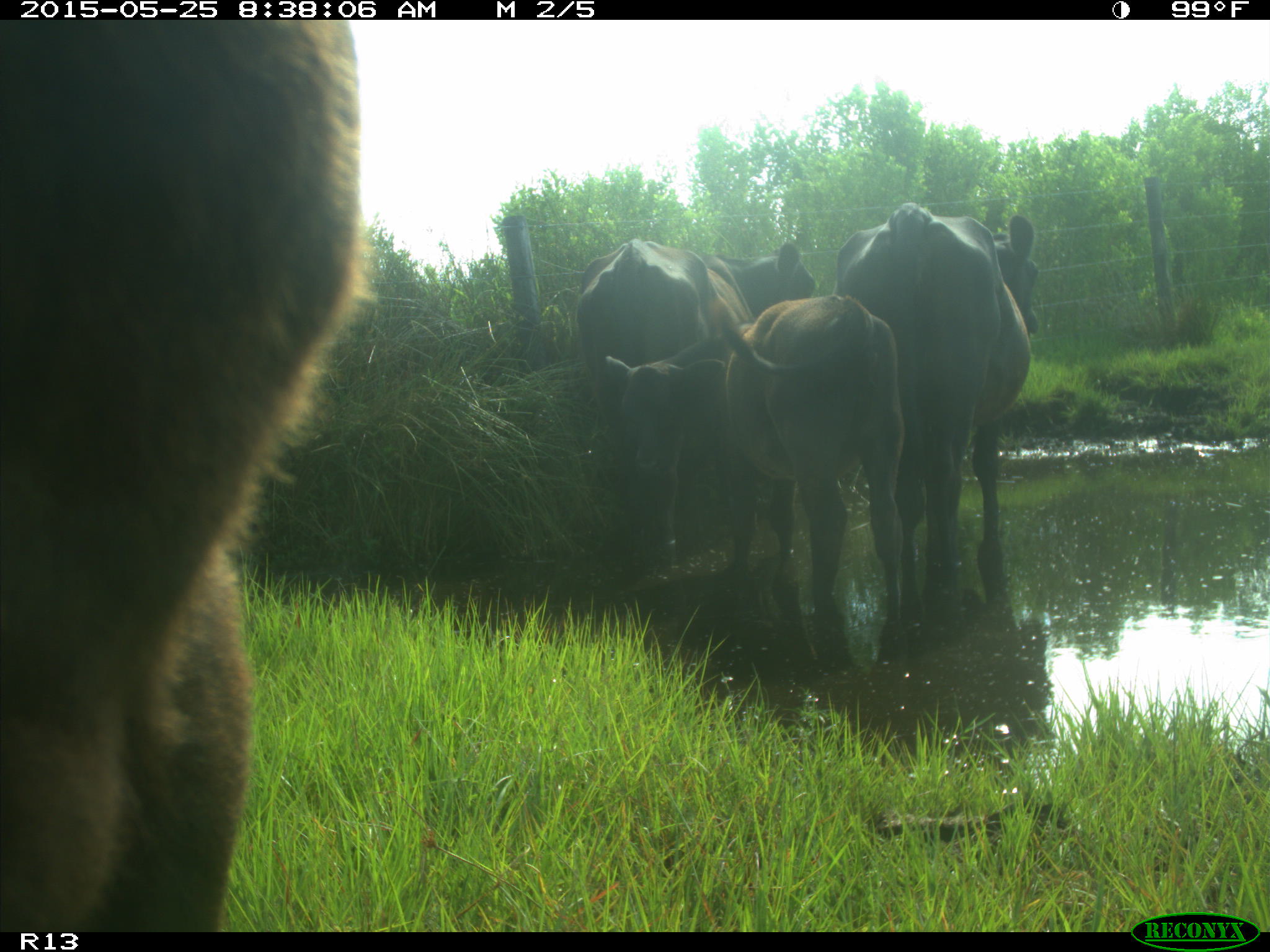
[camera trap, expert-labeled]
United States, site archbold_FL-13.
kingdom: Animalia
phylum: Chordata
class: Mammalia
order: Artiodactyla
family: Bovidae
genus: Bos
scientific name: Bos taurus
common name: domestic cow